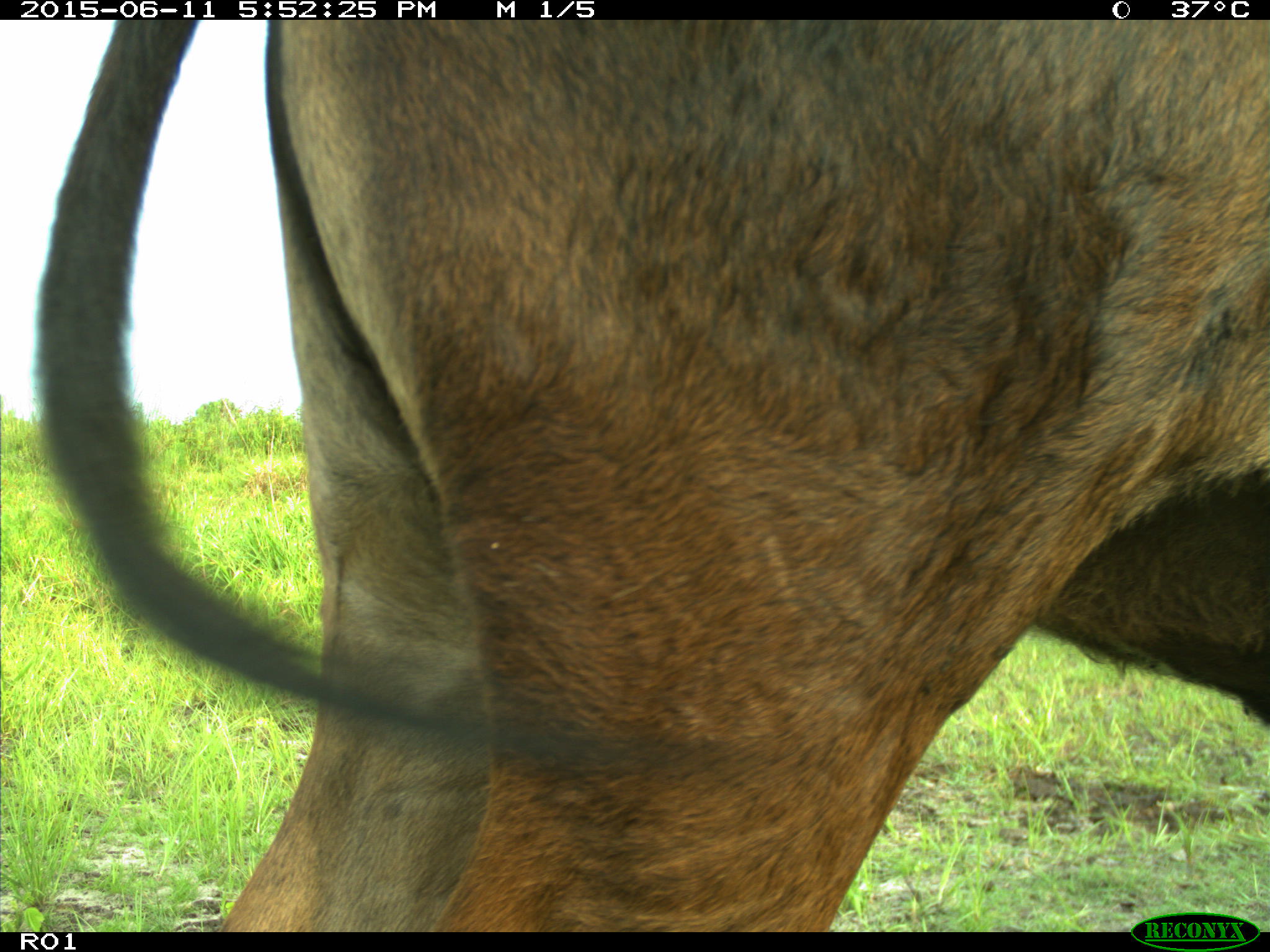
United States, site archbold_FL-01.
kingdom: Animalia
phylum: Chordata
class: Mammalia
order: Artiodactyla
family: Bovidae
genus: Bos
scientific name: Bos taurus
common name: domestic cow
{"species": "Bos taurus (domestic cow)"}